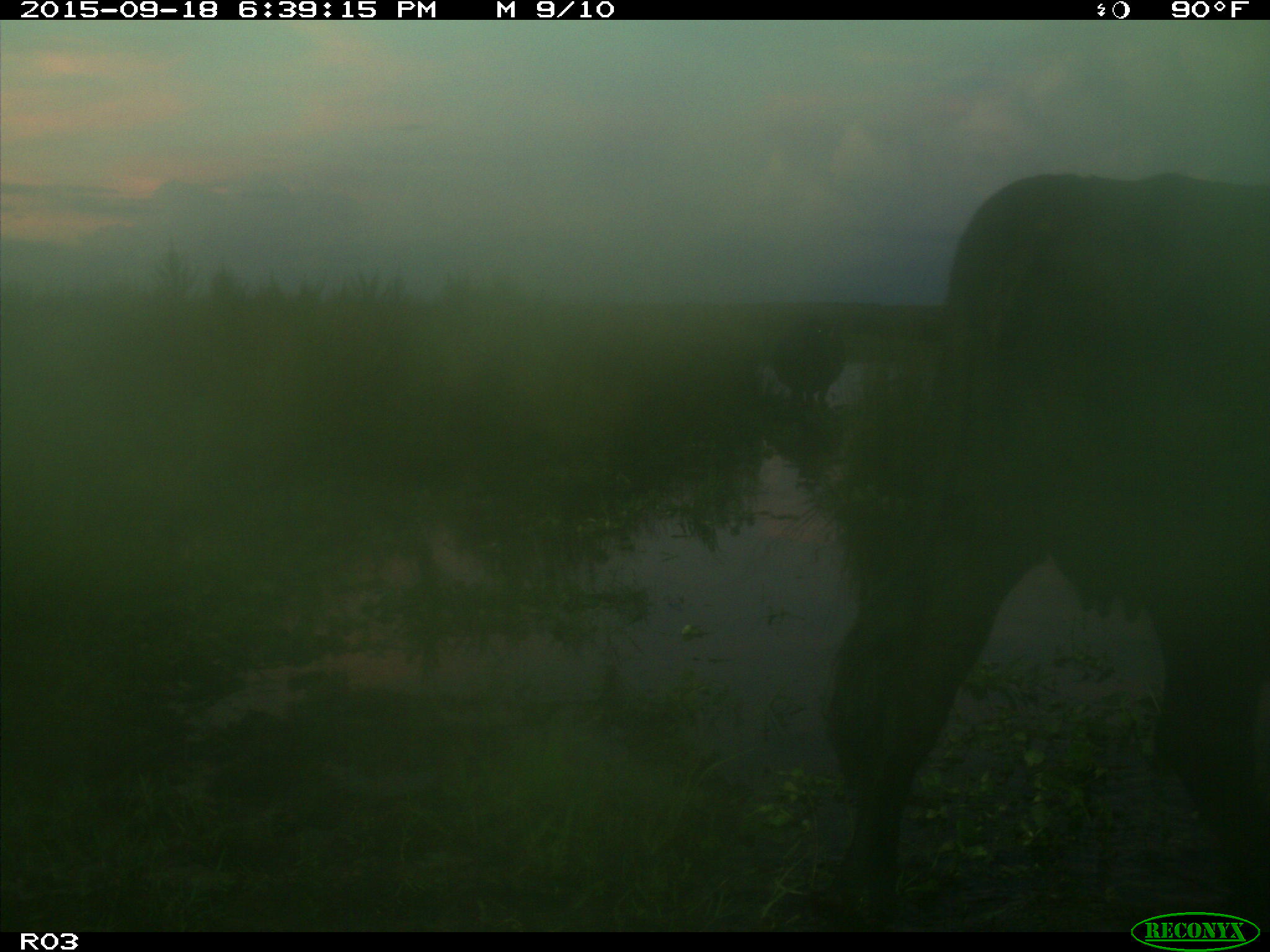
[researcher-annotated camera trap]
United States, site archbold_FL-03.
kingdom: Animalia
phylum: Chordata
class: Mammalia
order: Artiodactyla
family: Bovidae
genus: Bos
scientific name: Bos taurus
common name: domestic cow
Bos taurus (domestic cow).